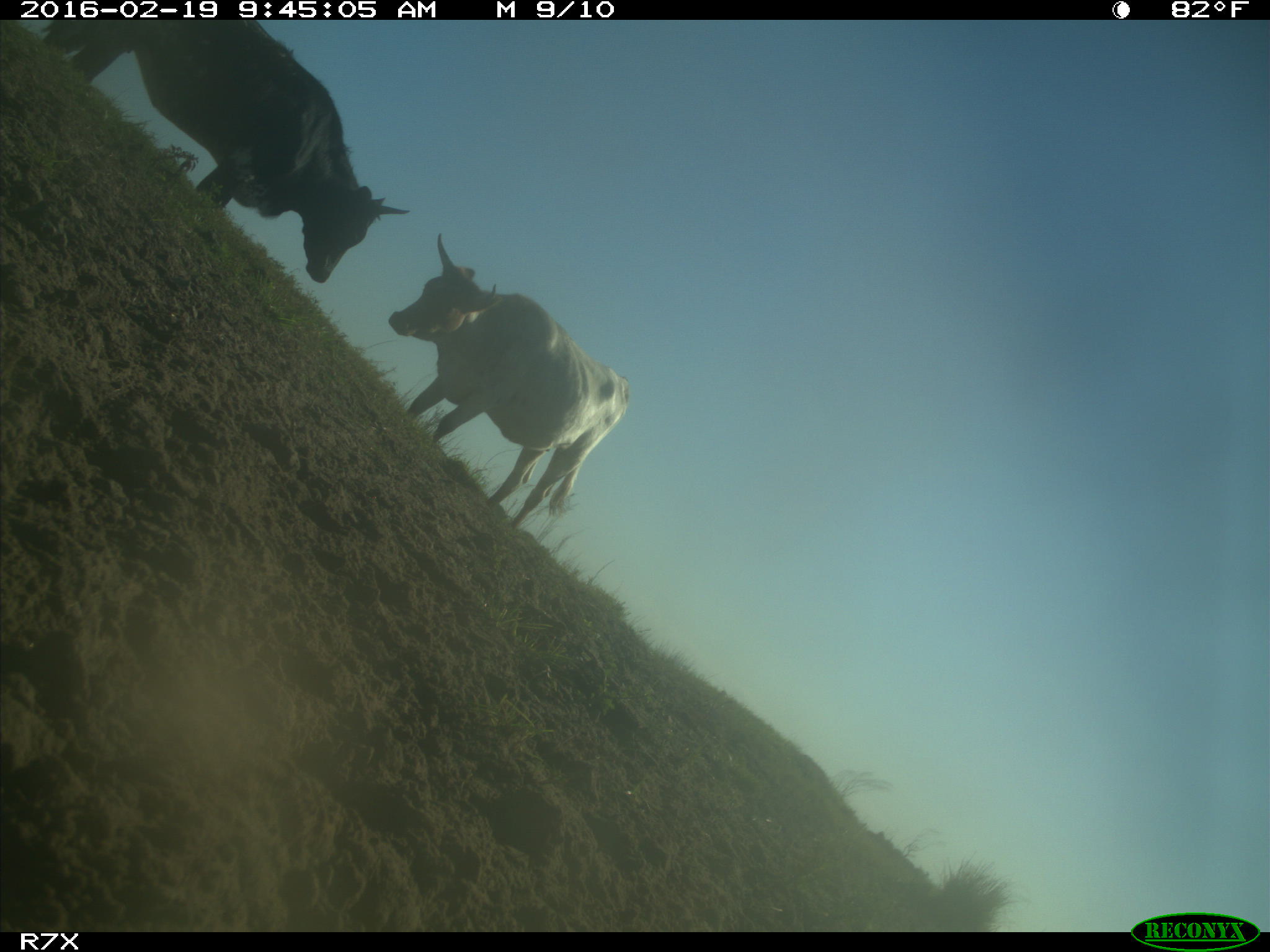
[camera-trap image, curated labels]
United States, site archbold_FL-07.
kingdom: Animalia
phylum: Chordata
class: Mammalia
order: Artiodactyla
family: Bovidae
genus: Bos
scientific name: Bos taurus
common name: domestic cow